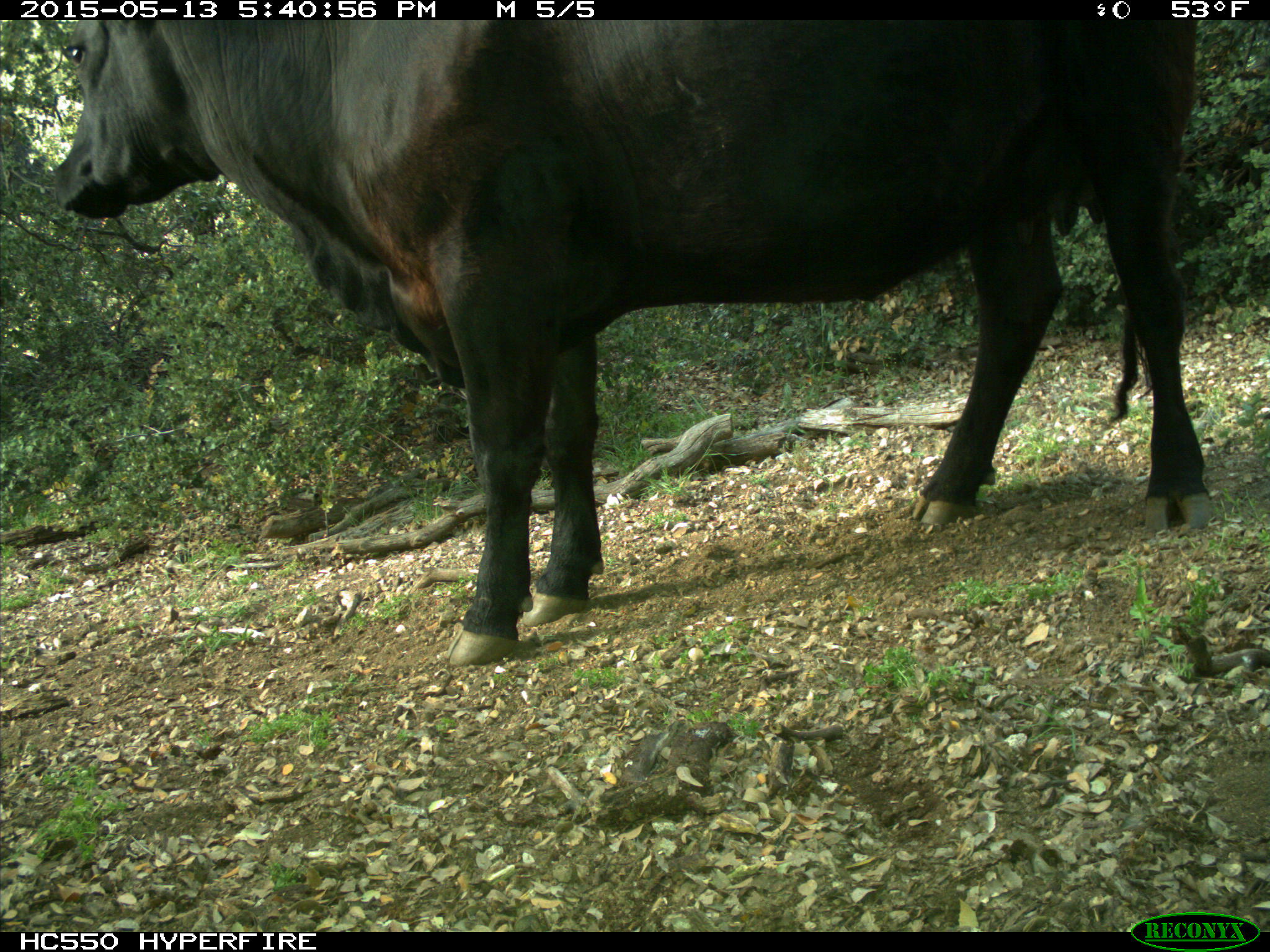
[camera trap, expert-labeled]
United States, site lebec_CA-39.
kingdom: Animalia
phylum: Chordata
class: Mammalia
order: Artiodactyla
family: Bovidae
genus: Bos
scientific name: Bos taurus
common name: domestic cow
Bos taurus (domestic cow).